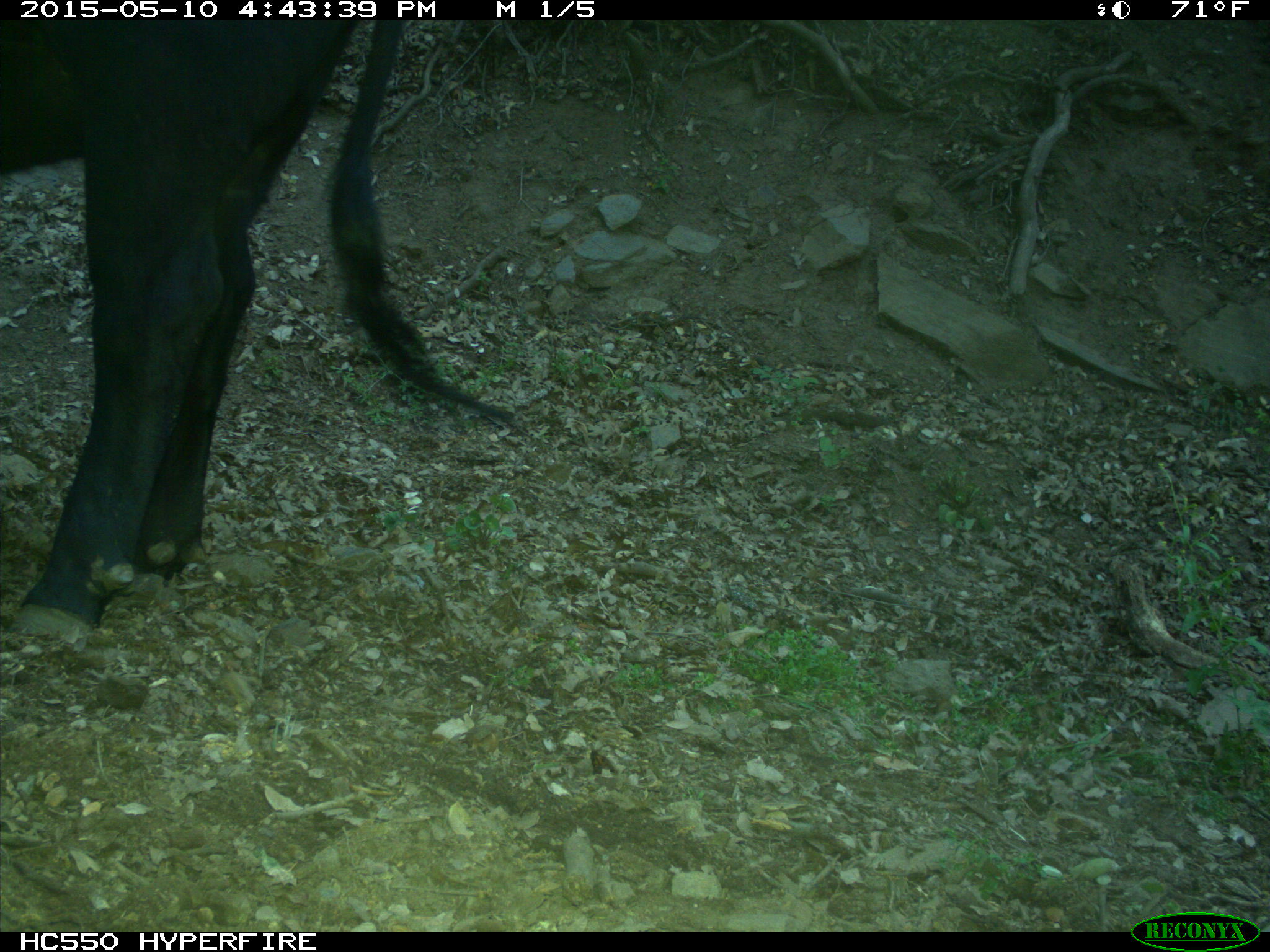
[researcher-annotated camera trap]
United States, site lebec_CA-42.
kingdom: Animalia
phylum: Chordata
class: Mammalia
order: Artiodactyla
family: Bovidae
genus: Bos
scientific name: Bos taurus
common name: domestic cow